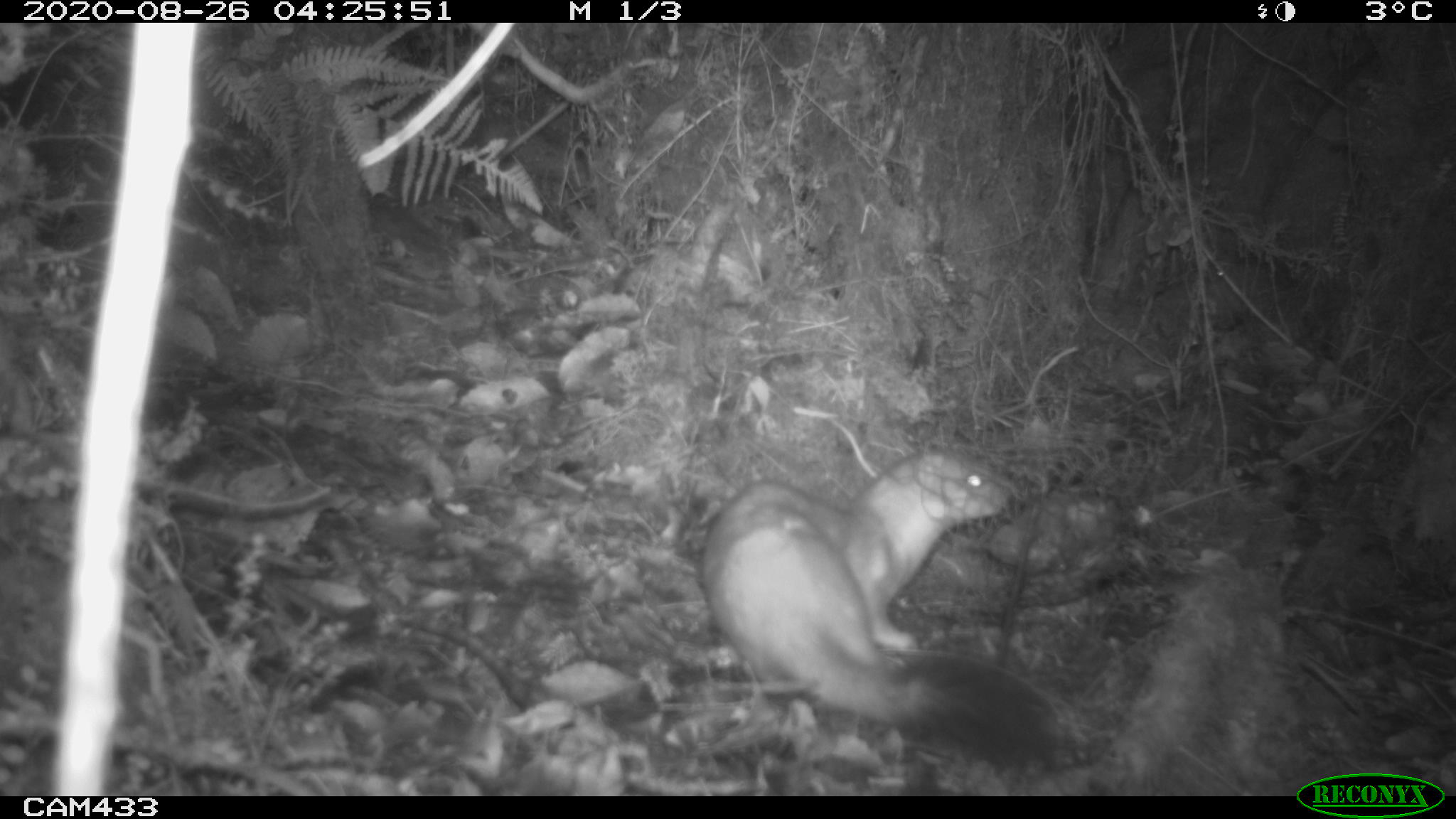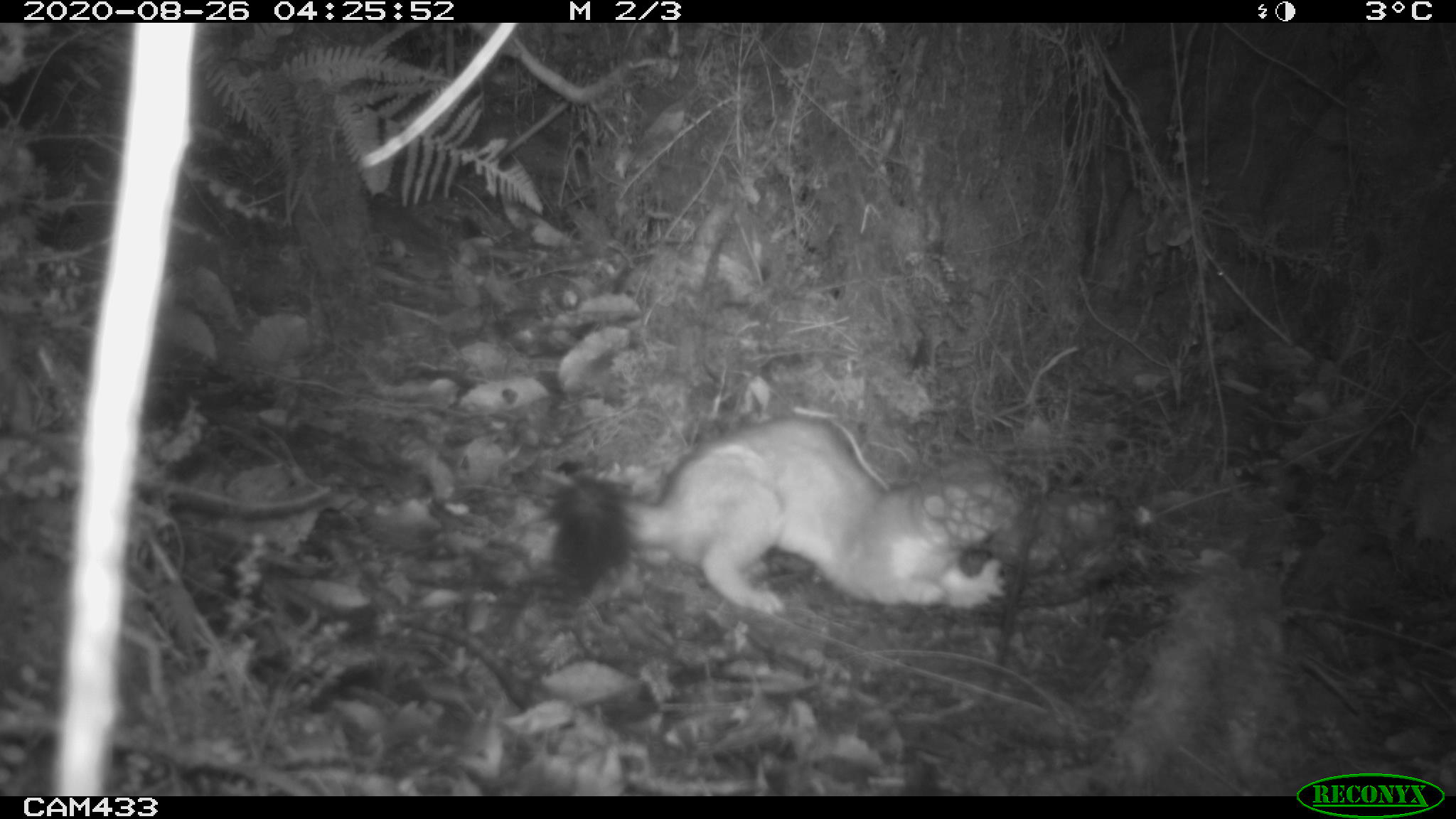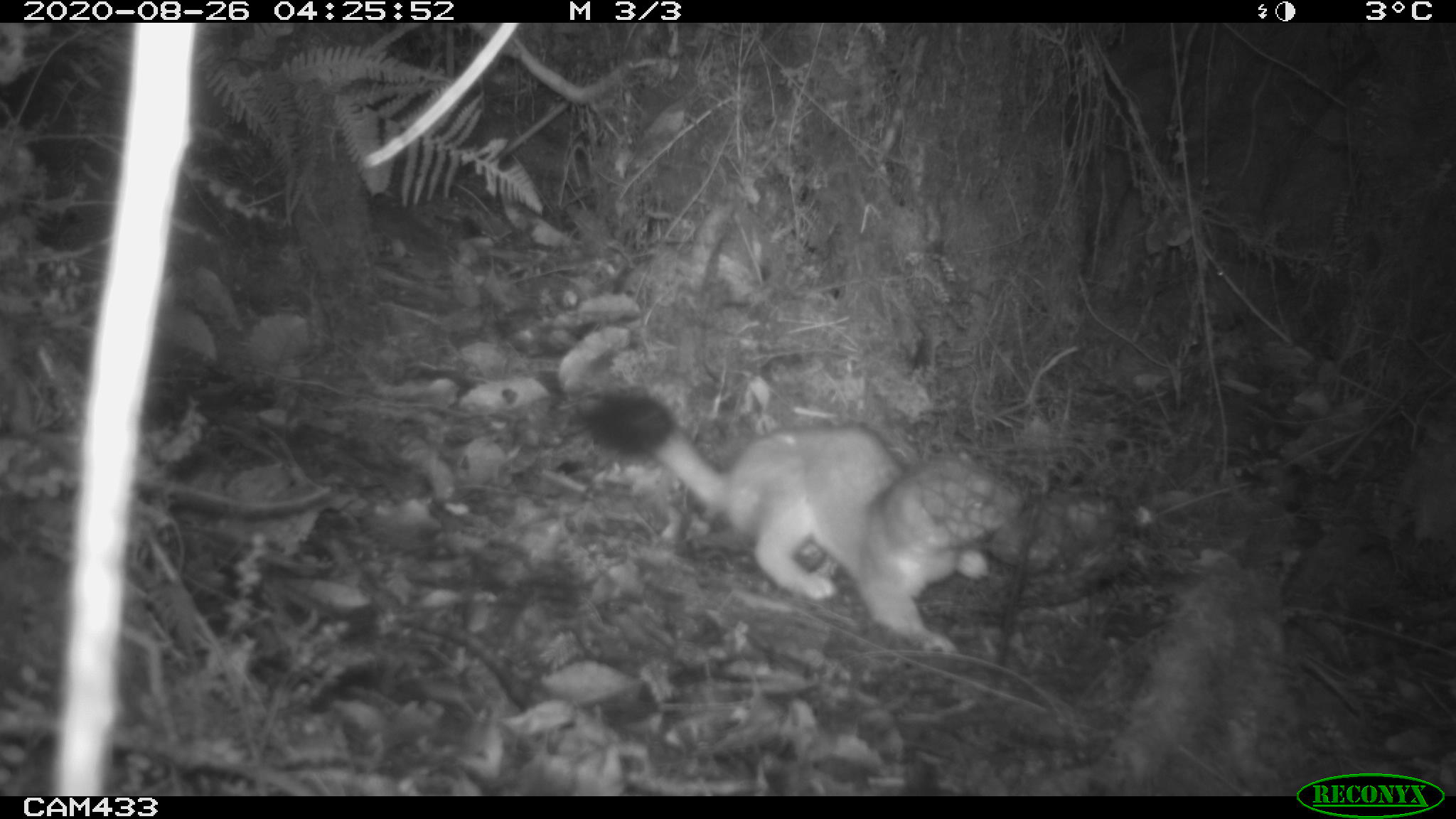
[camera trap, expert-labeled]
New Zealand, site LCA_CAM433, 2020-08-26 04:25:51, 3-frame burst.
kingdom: Animalia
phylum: Chordata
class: Mammalia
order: Carnivora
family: Mustelidae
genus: Mustela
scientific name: Mustela erminea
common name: stoat